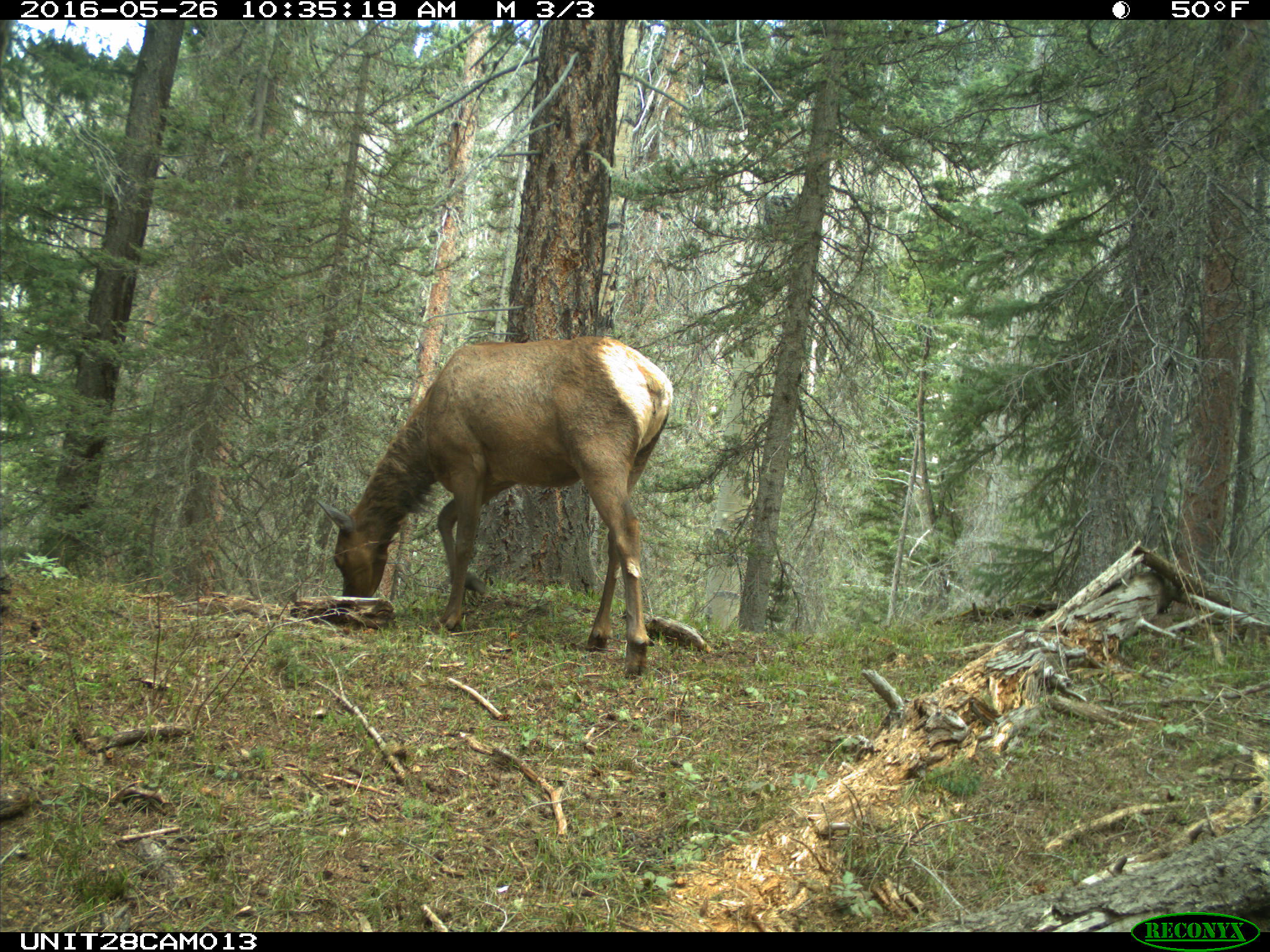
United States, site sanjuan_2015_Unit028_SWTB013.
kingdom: Animalia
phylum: Chordata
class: Mammalia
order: Artiodactyla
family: Cervidae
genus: Cervus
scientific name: Cervus elaphus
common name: red deer